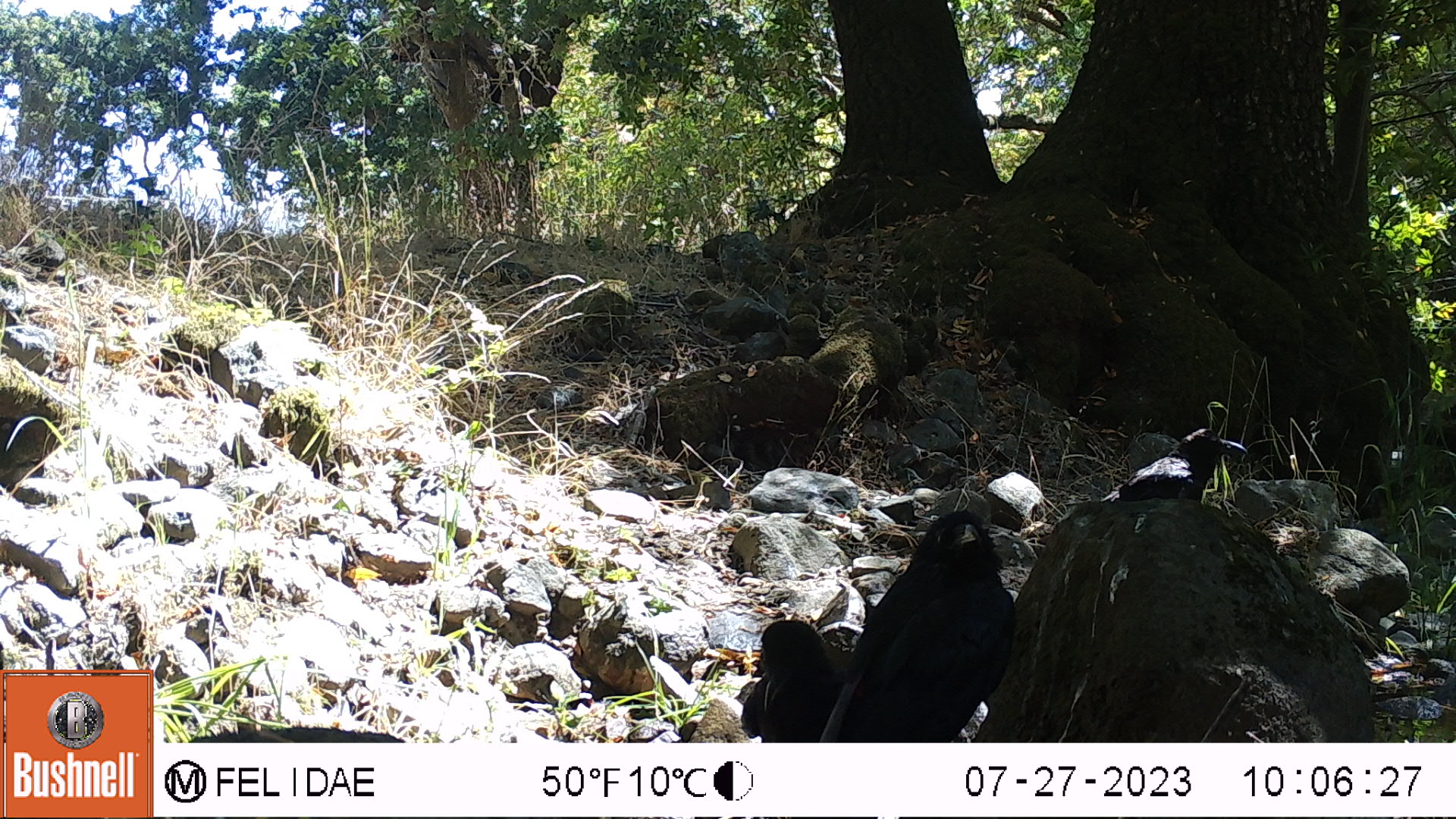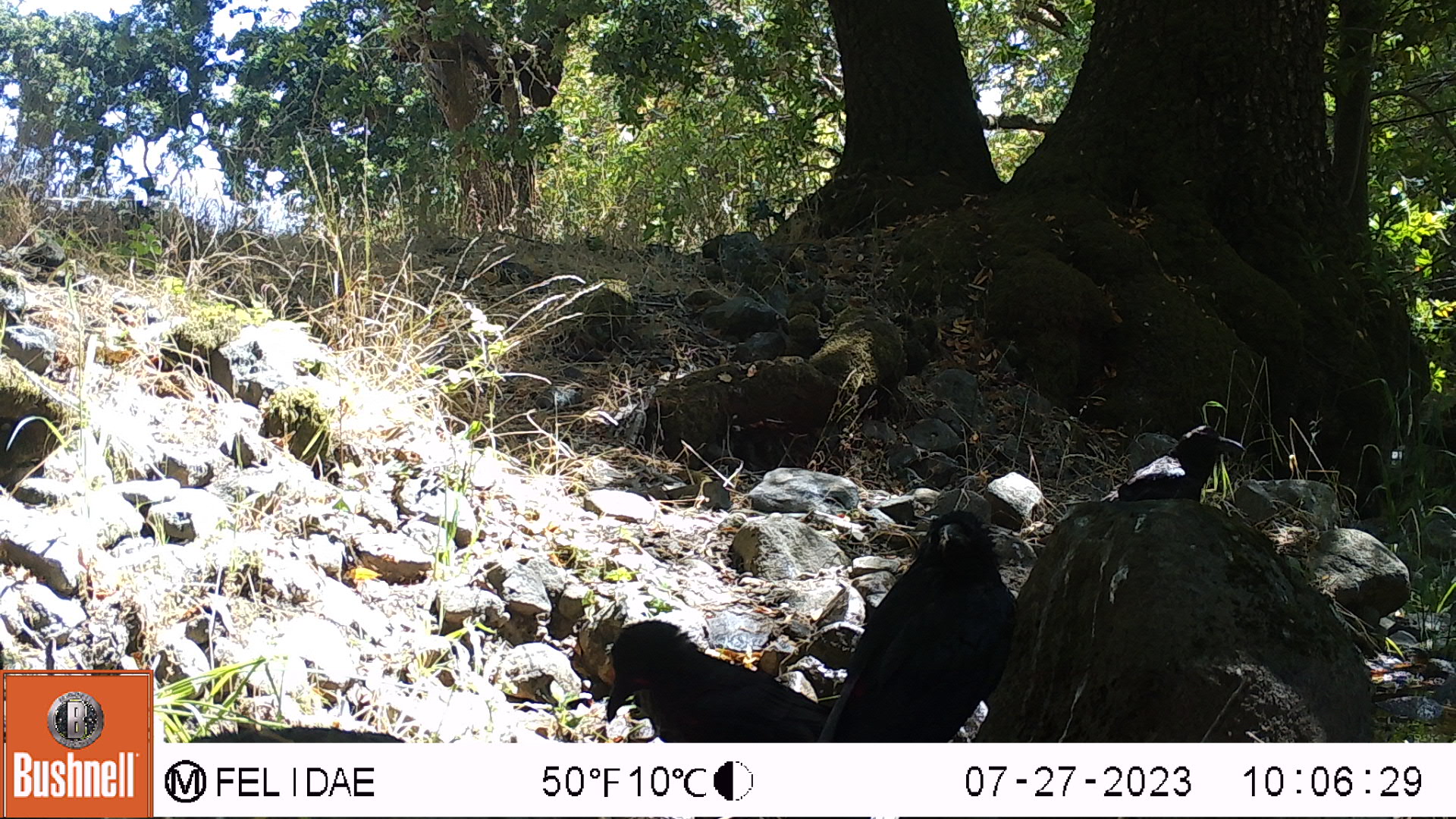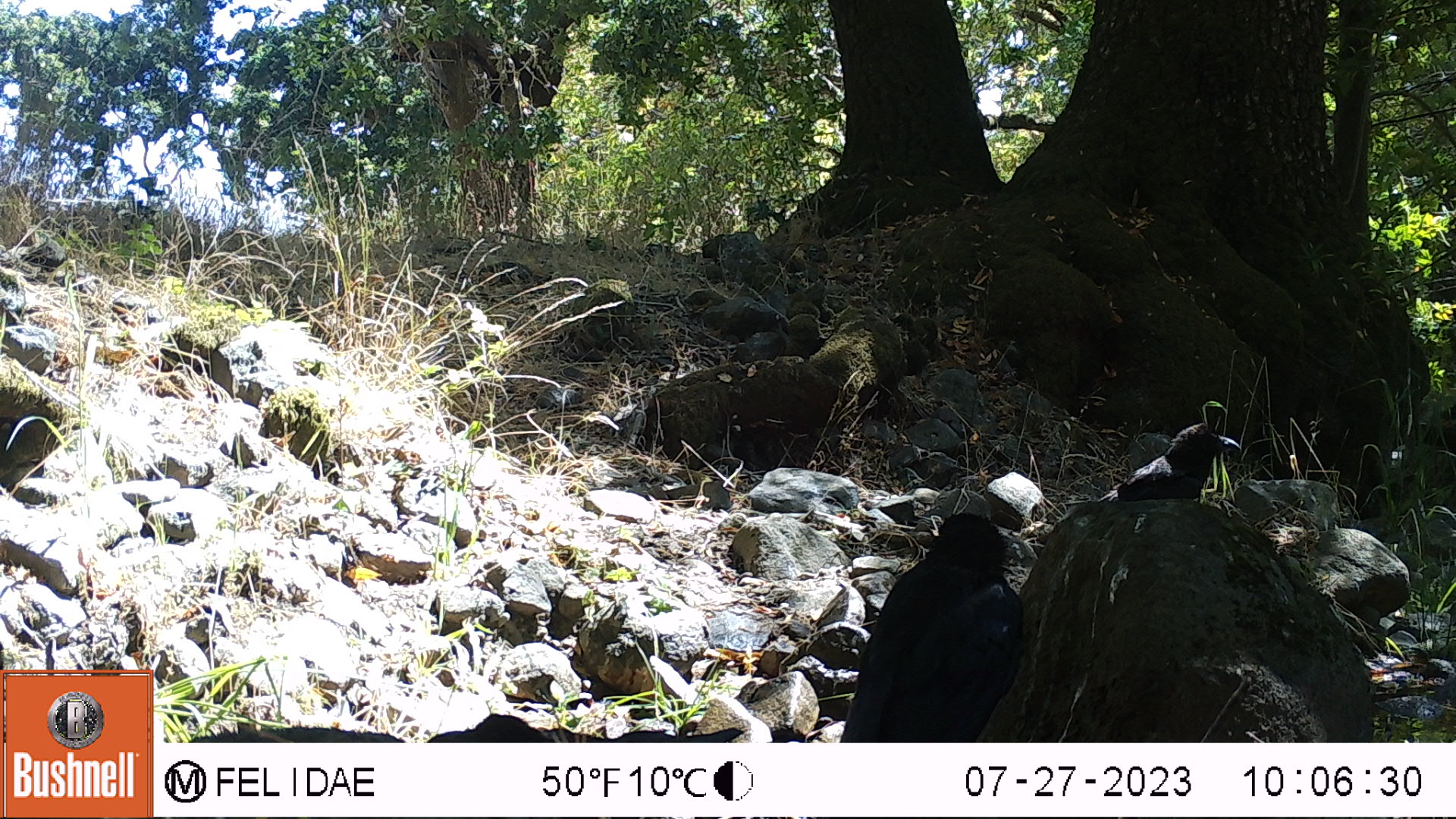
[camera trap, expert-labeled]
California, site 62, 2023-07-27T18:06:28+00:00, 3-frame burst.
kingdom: Animalia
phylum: Chordata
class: Aves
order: Passeriformes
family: Corvidae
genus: Corvus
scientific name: Corvus brachyrhynchos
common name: american crow